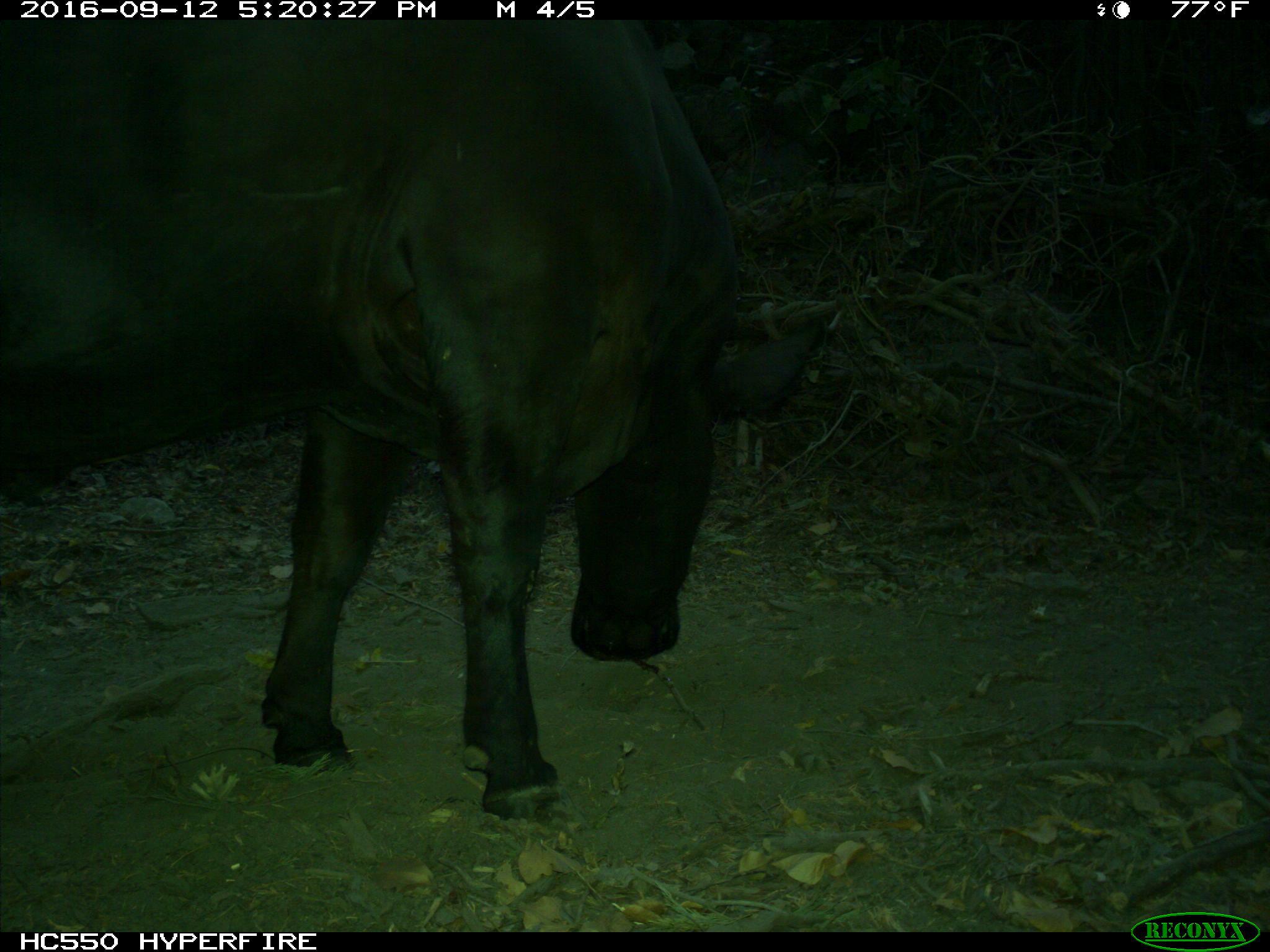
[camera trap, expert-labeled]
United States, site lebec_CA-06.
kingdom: Animalia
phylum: Chordata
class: Mammalia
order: Artiodactyla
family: Bovidae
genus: Bos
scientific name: Bos taurus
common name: domestic cow